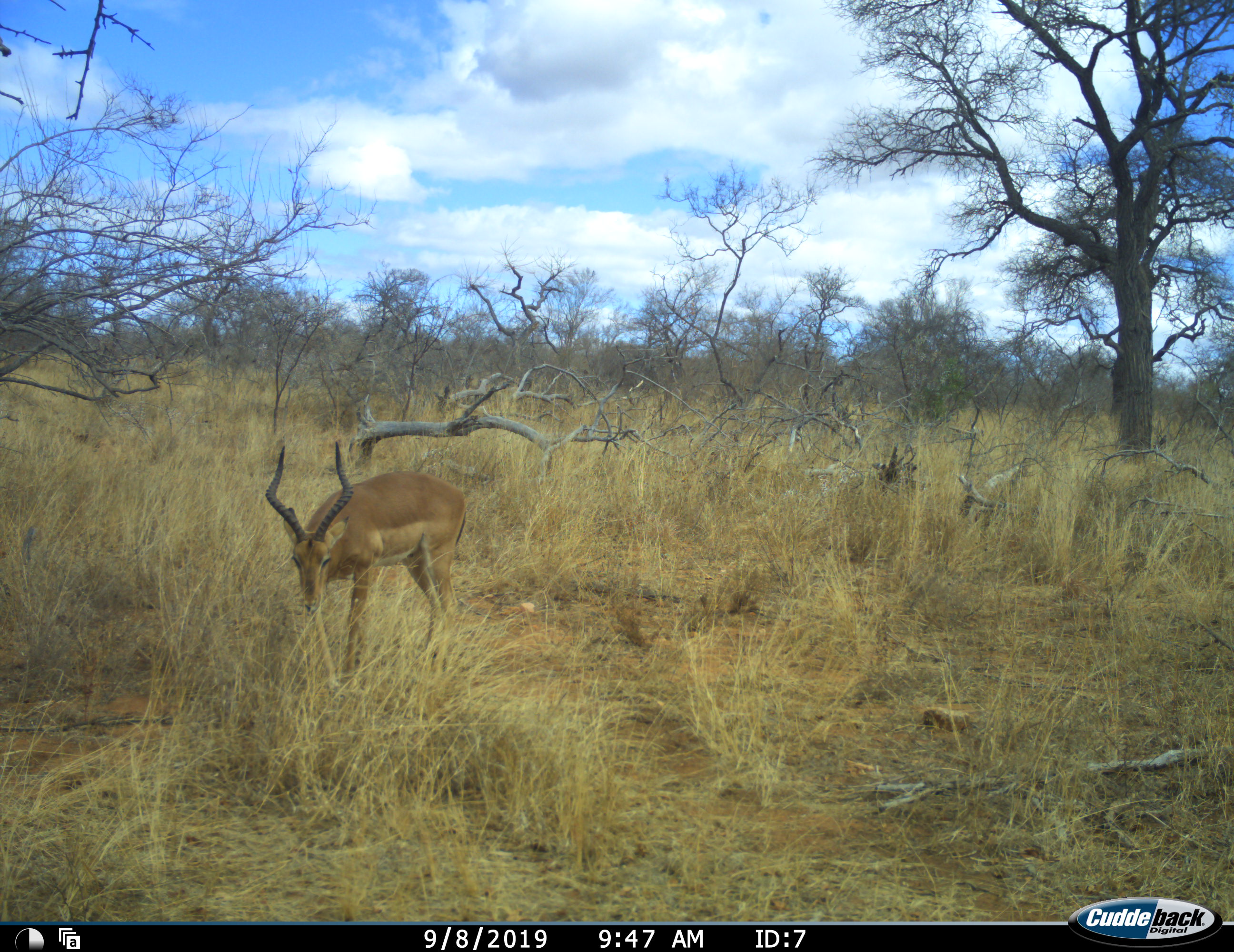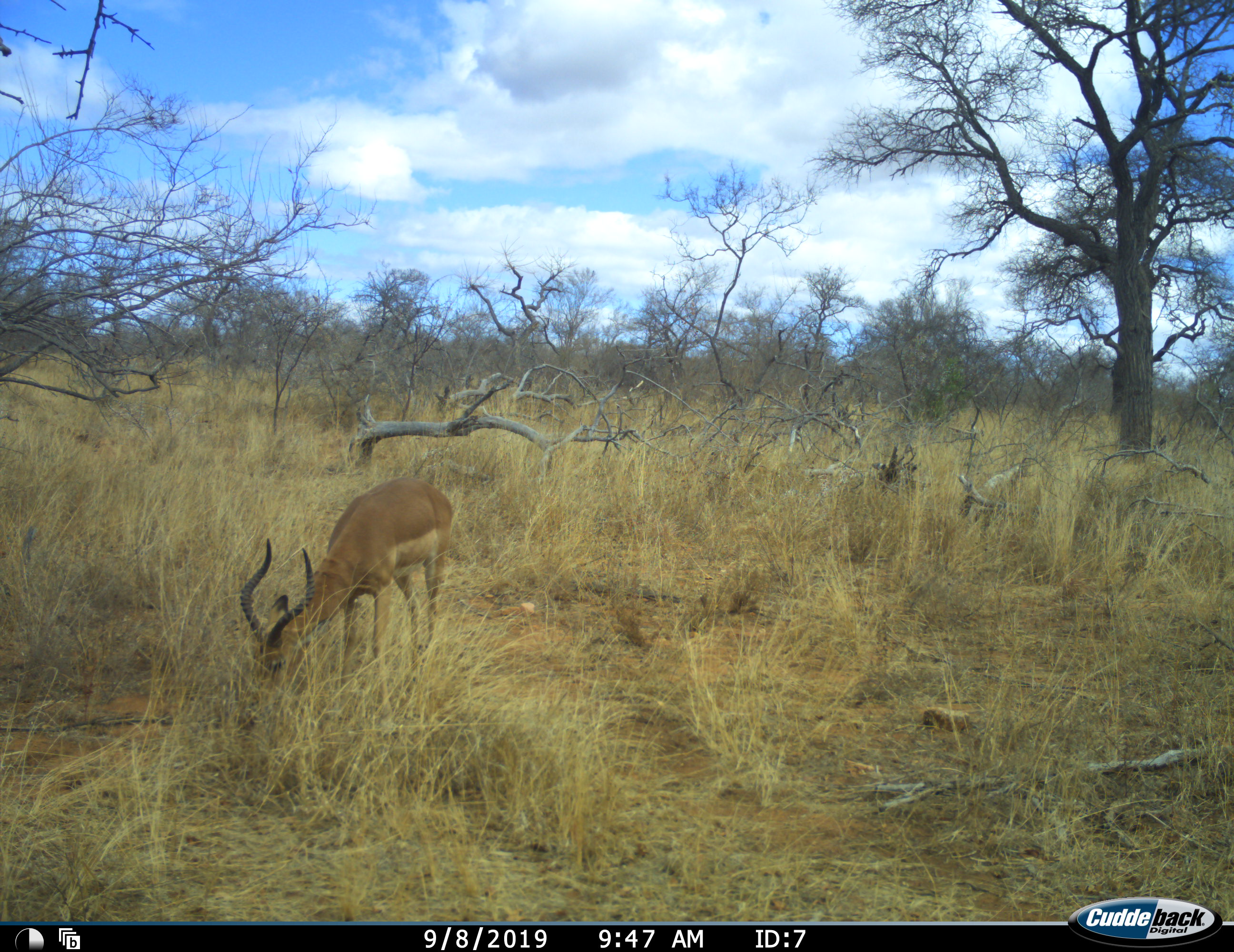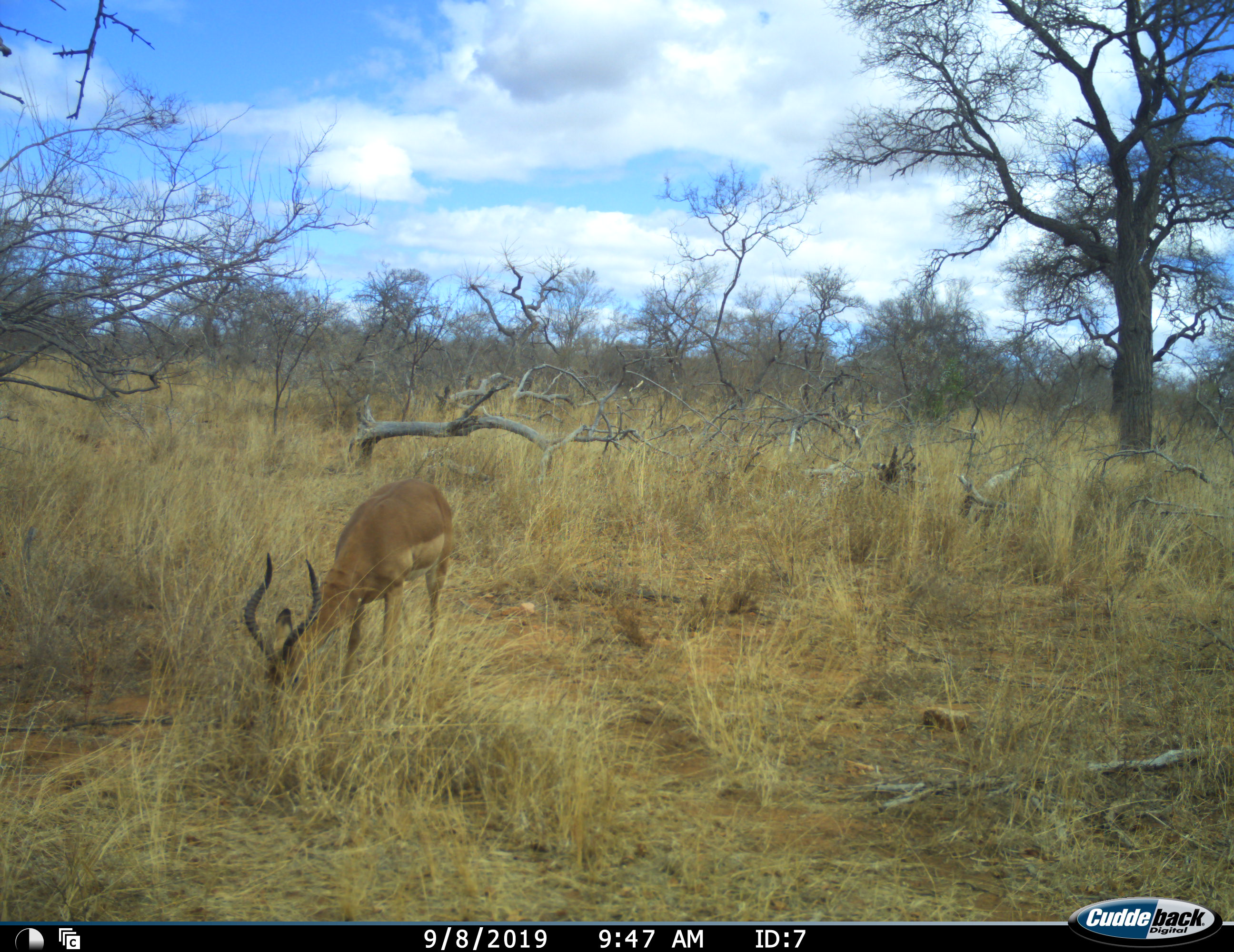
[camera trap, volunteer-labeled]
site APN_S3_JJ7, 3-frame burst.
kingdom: Animalia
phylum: Chordata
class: Mammalia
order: Artiodactyla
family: Bovidae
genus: Aepyceros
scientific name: Aepyceros melampus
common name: impala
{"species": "impala (Aepyceros melampus)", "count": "1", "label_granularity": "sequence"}